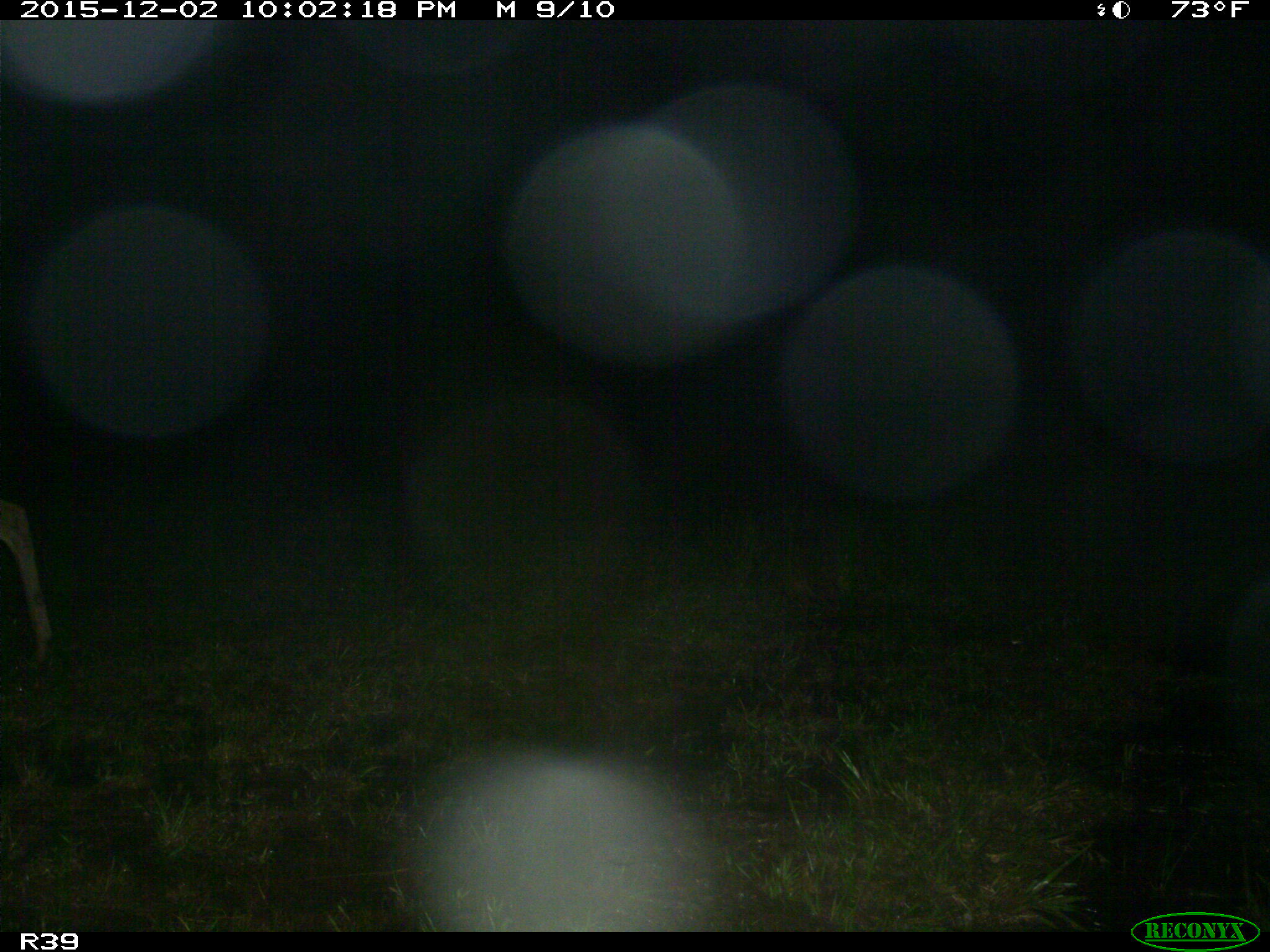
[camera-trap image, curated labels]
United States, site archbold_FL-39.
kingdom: Animalia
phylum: Chordata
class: Mammalia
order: Artiodactyla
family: Cervidae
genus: Odocoileus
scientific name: Odocoileus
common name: deer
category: unidentified deer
Unidentified deer (deer) (Odocoileus).